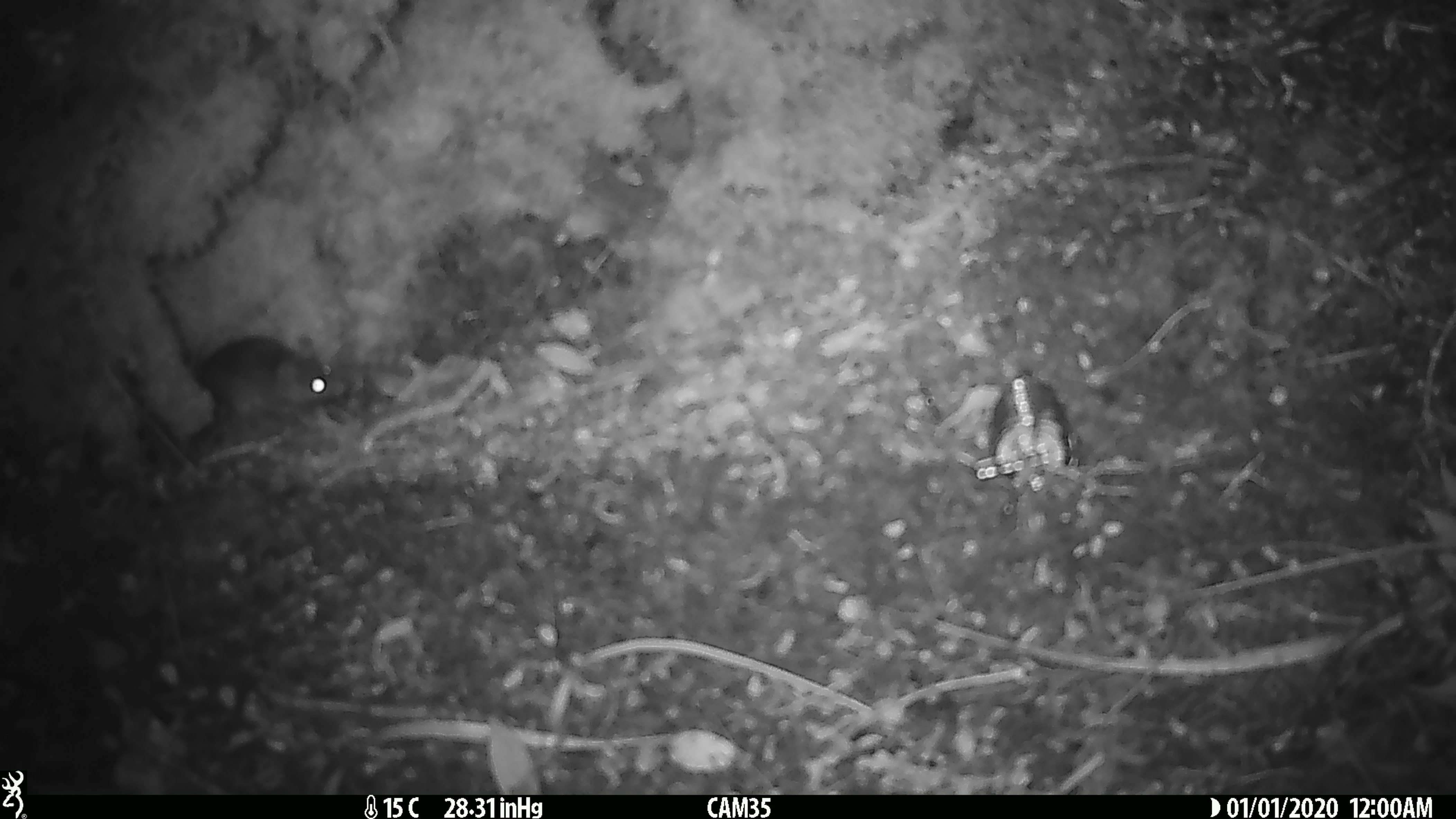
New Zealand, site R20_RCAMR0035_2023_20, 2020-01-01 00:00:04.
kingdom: Animalia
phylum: Chordata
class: Mammalia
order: Rodentia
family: Muridae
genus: Mus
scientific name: Mus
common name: mouse